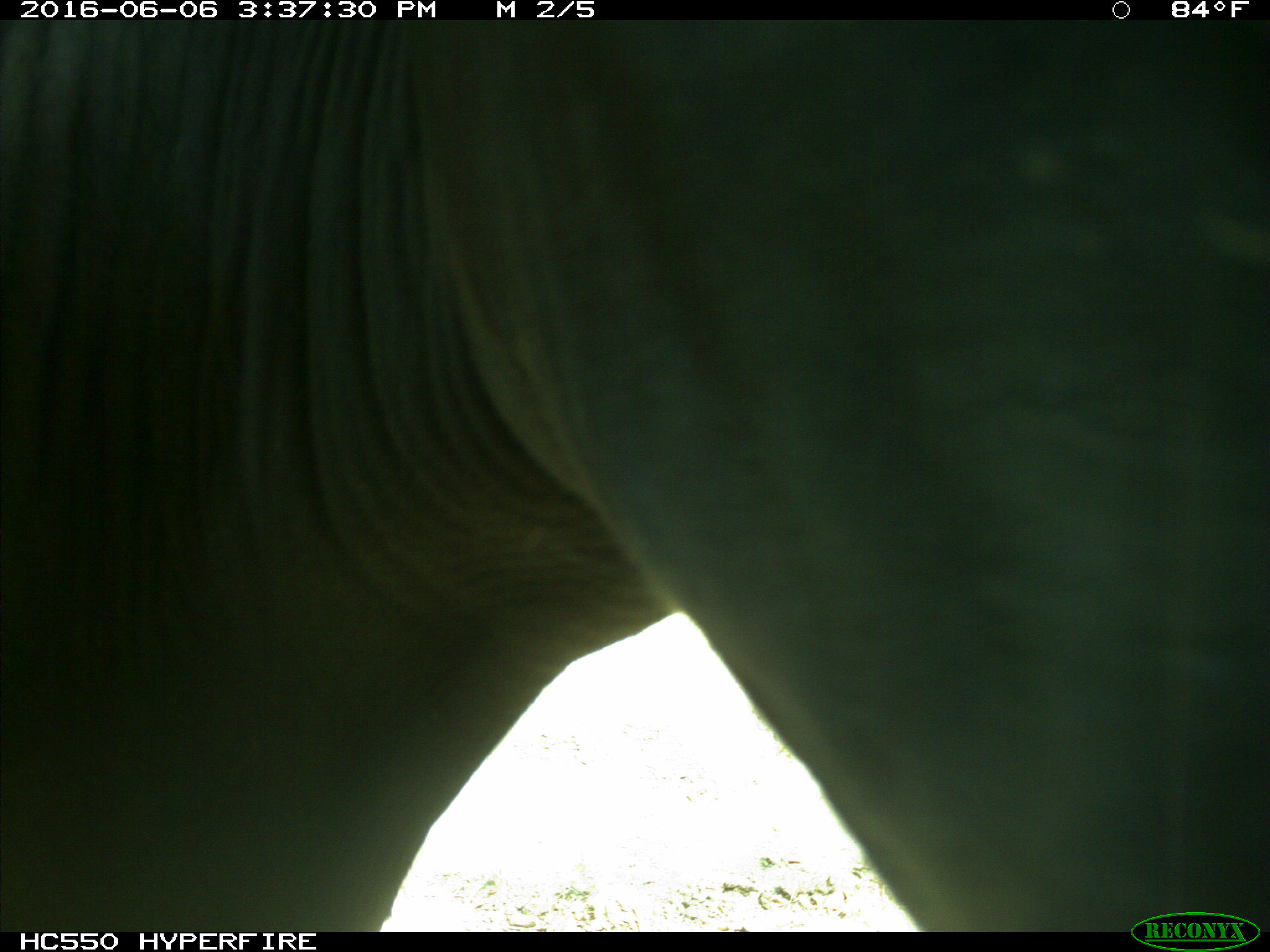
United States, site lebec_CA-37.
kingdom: Animalia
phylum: Chordata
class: Mammalia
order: Artiodactyla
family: Bovidae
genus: Bos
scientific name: Bos taurus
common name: domestic cow